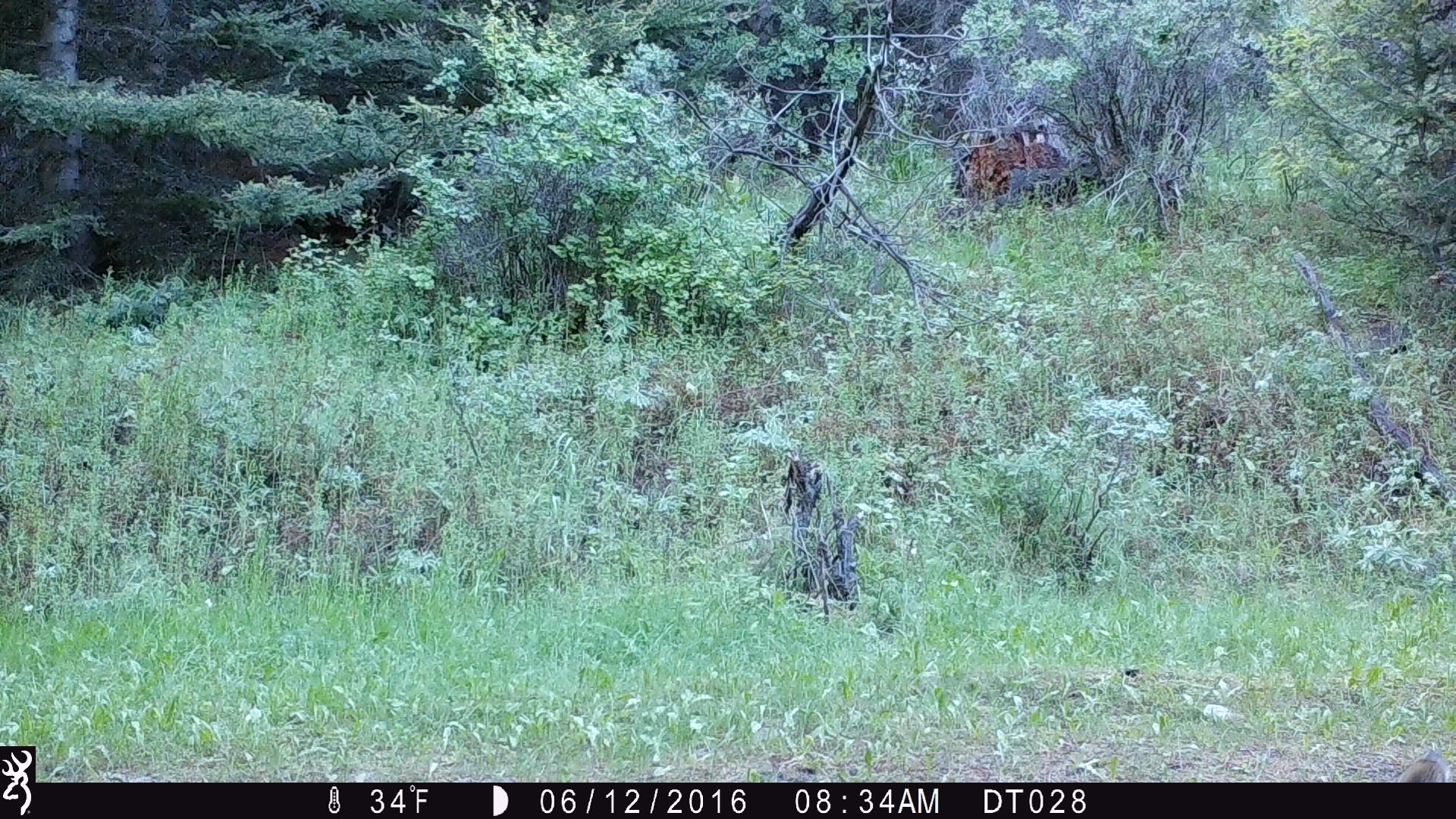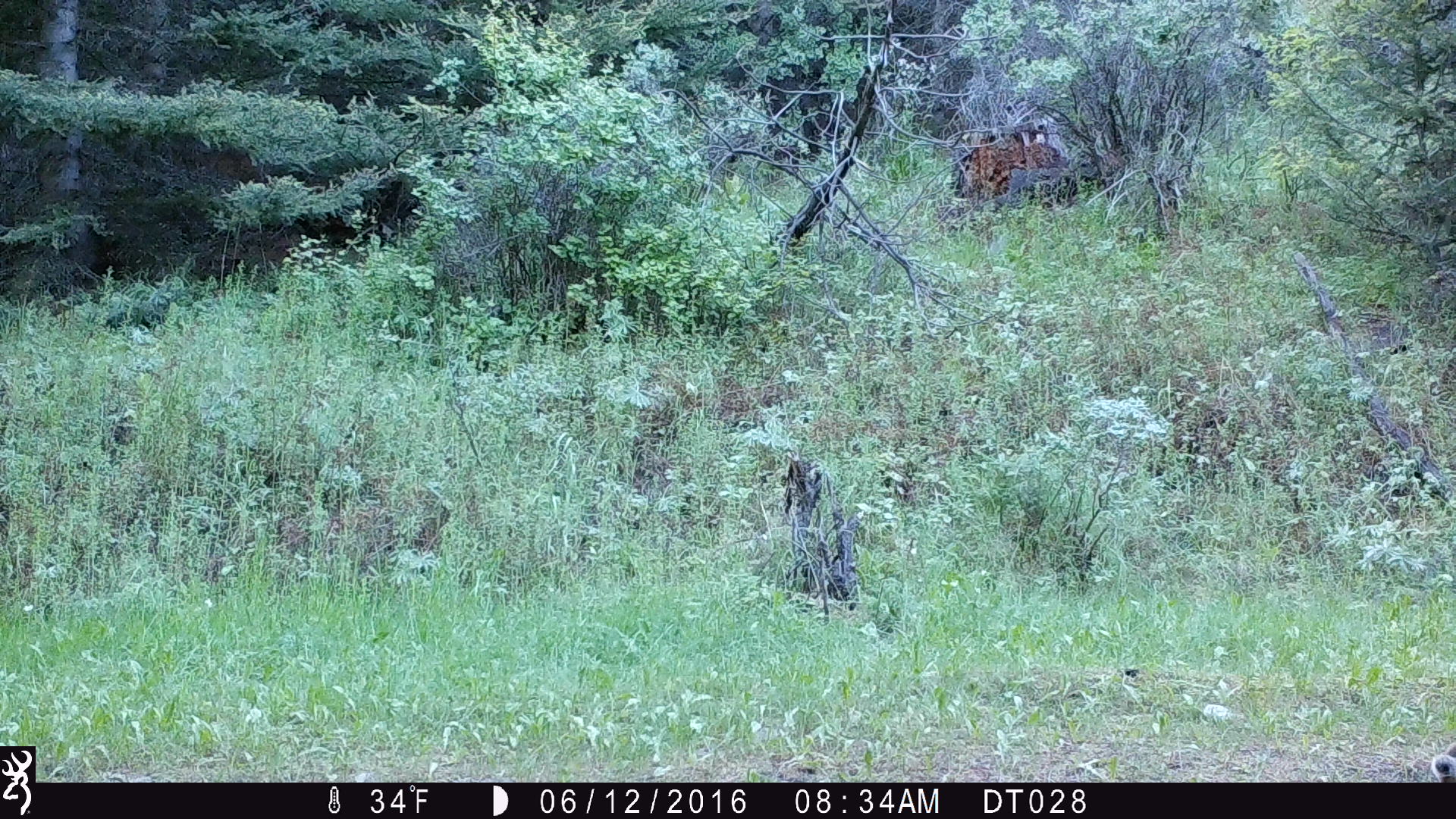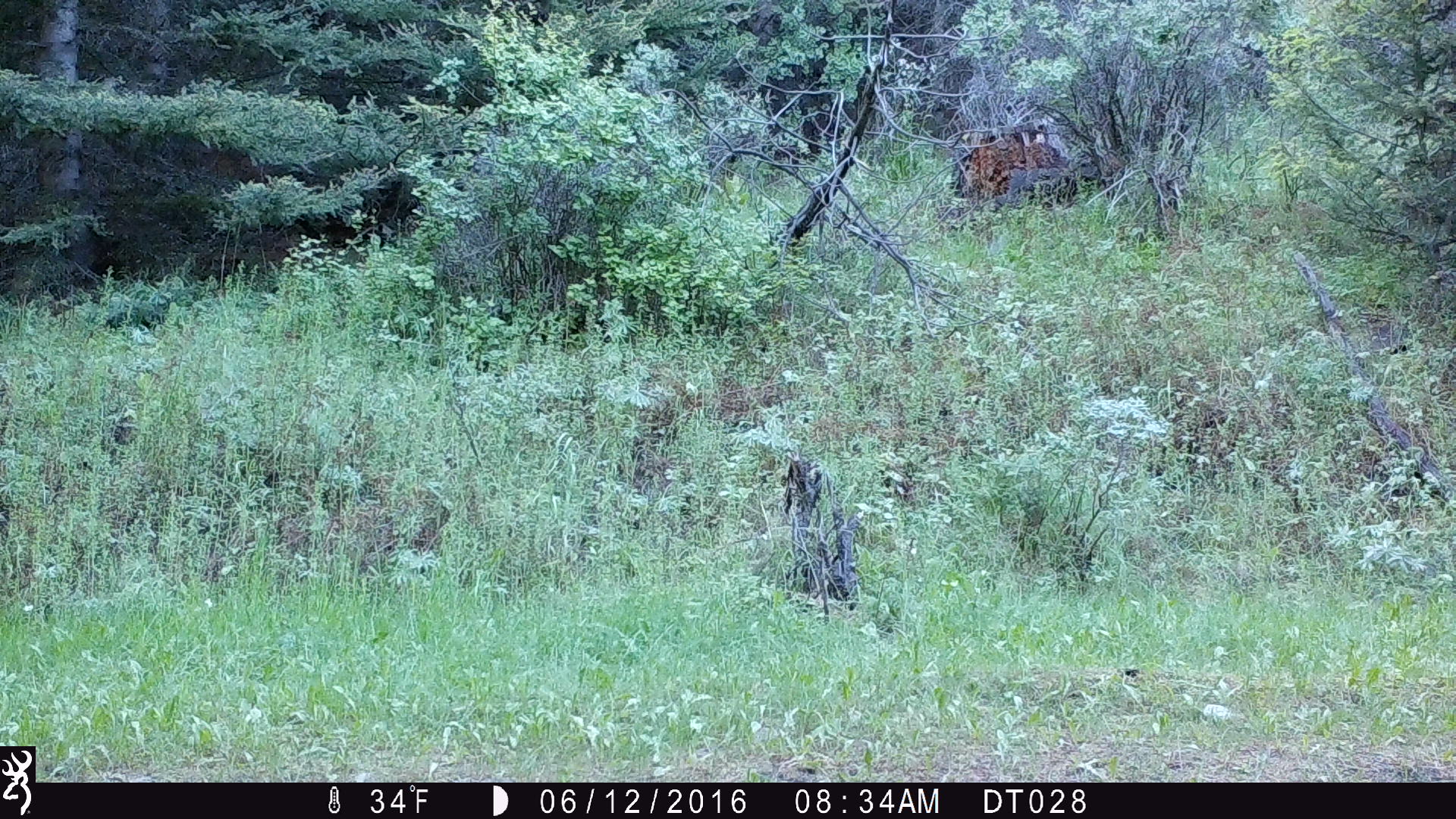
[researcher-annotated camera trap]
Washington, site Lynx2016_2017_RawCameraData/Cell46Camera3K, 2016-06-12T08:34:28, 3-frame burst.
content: unidentified animal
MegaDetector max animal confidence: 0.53